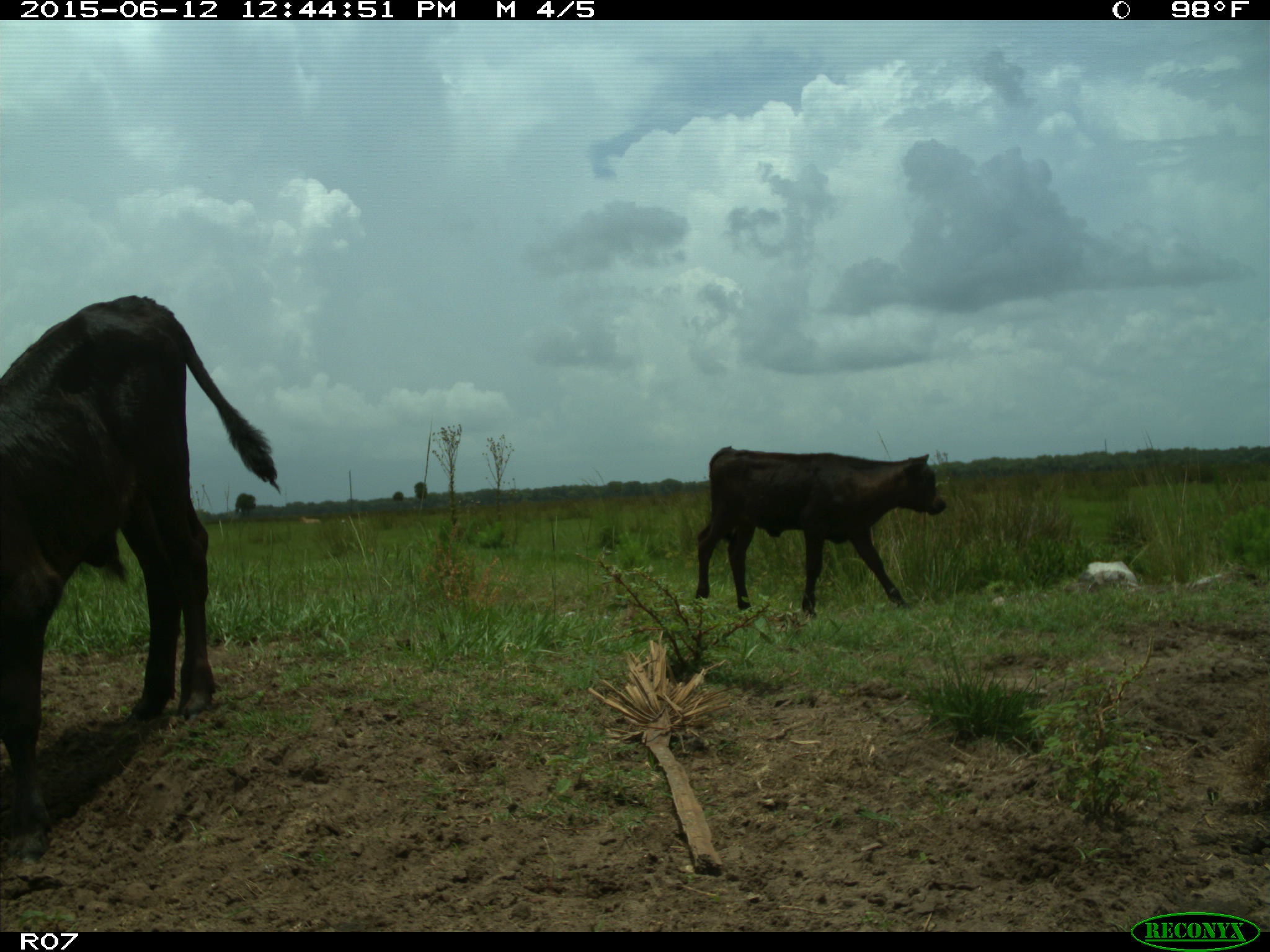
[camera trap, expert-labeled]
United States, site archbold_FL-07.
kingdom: Animalia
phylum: Chordata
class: Mammalia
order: Artiodactyla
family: Bovidae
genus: Bos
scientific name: Bos taurus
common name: domestic cow